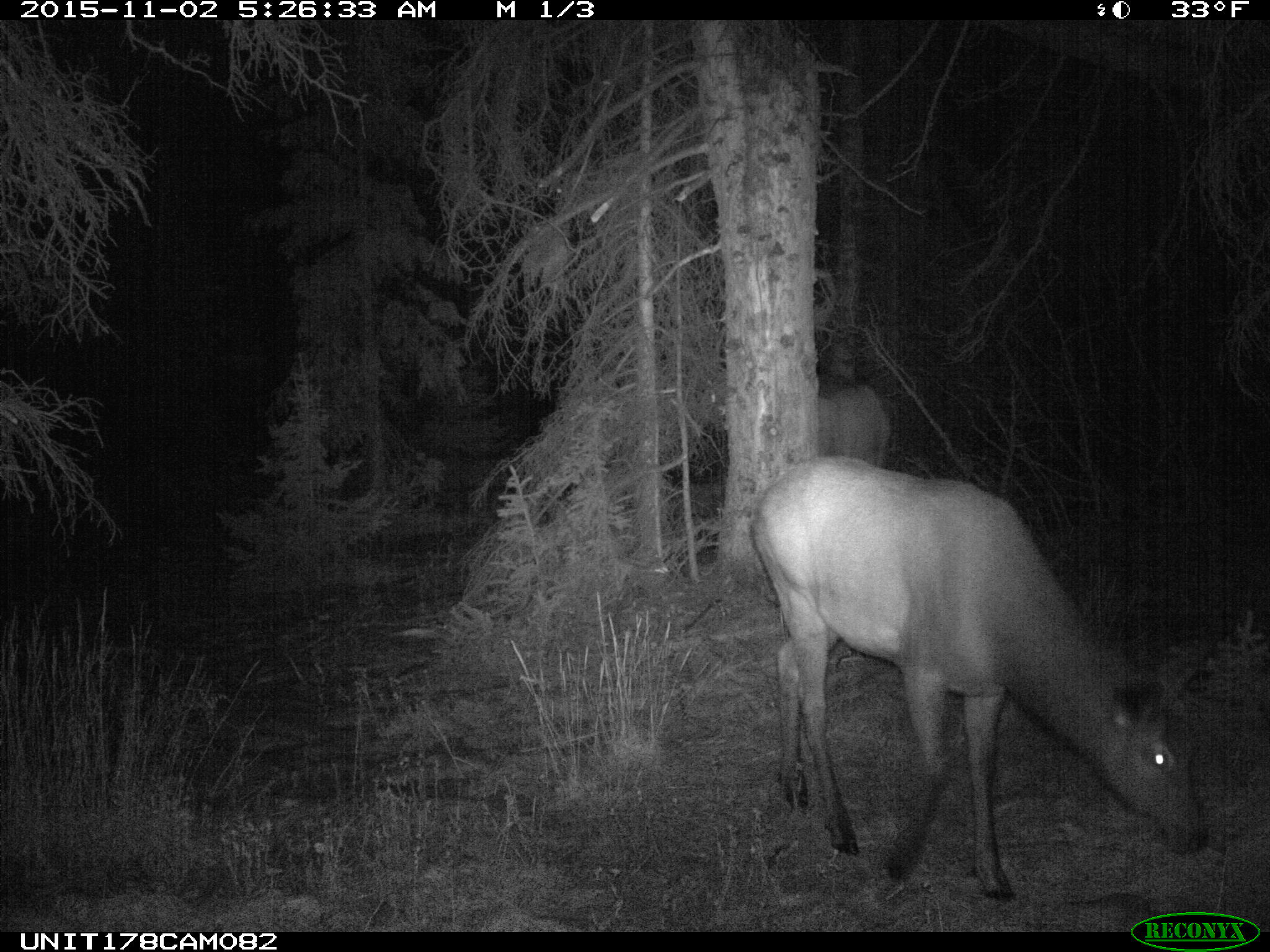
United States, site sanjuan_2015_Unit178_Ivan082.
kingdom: Animalia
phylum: Chordata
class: Mammalia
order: Artiodactyla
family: Cervidae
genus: Cervus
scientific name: Cervus elaphus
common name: red deer